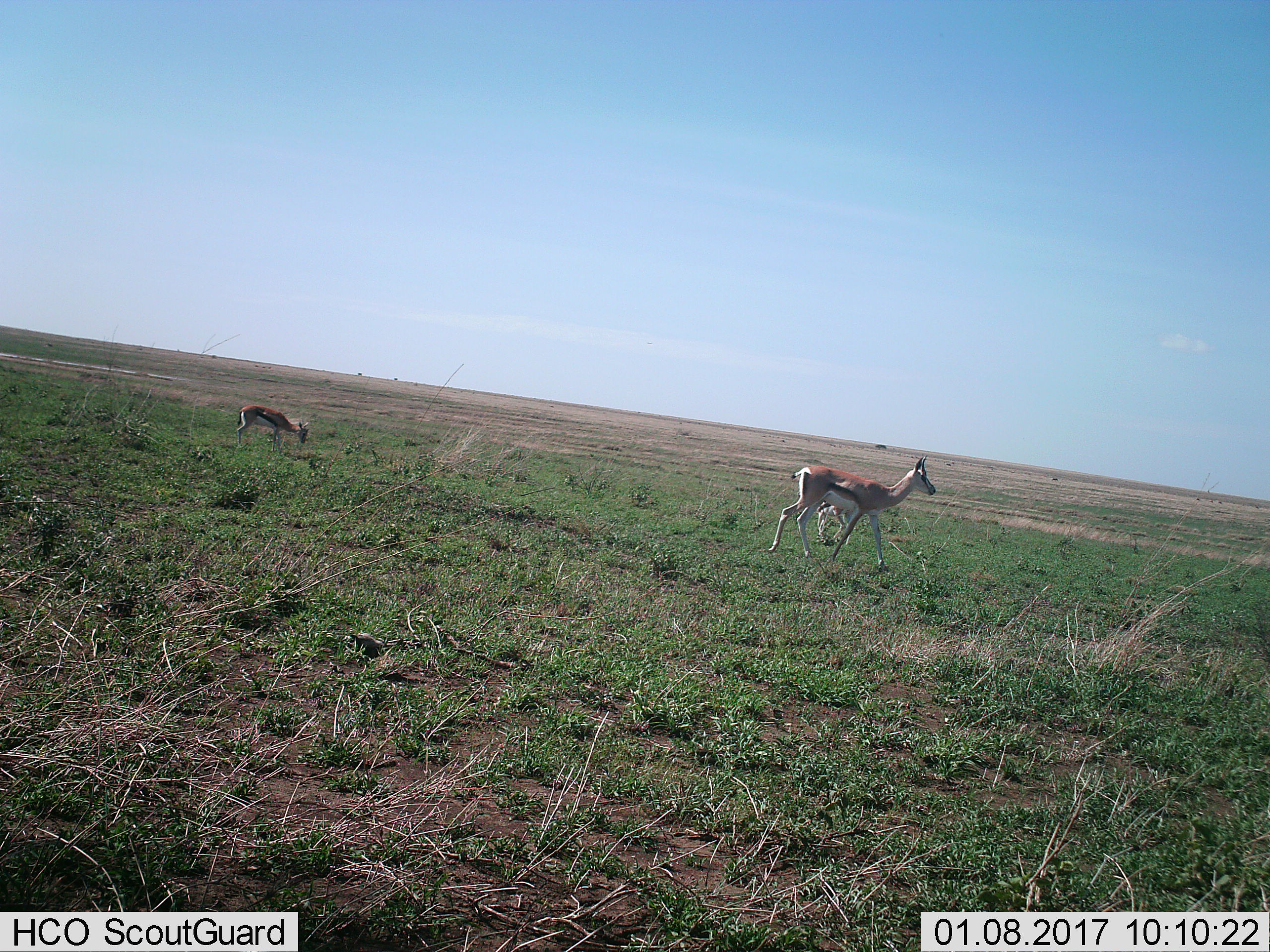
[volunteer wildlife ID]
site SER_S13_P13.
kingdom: Animalia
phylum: Chordata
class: Mammalia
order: Artiodactyla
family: Bovidae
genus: Eudorcas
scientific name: Eudorcas thomsonii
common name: thomson's gazelle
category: gazellethomsons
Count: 3.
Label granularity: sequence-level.